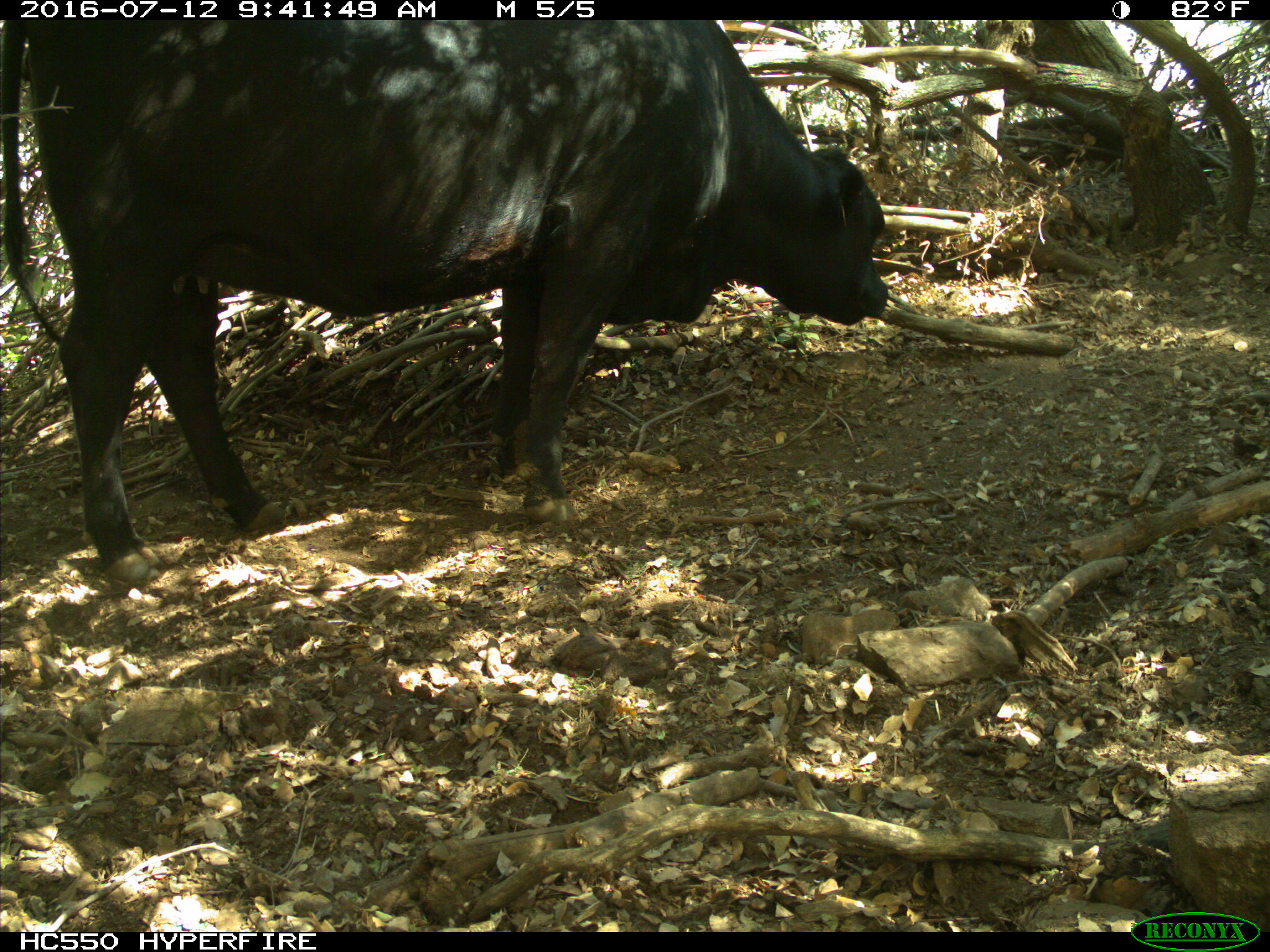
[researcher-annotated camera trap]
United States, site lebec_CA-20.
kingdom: Animalia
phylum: Chordata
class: Mammalia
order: Artiodactyla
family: Bovidae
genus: Bos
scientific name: Bos taurus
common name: domestic cow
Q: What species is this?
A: Bos taurus (domestic cow).